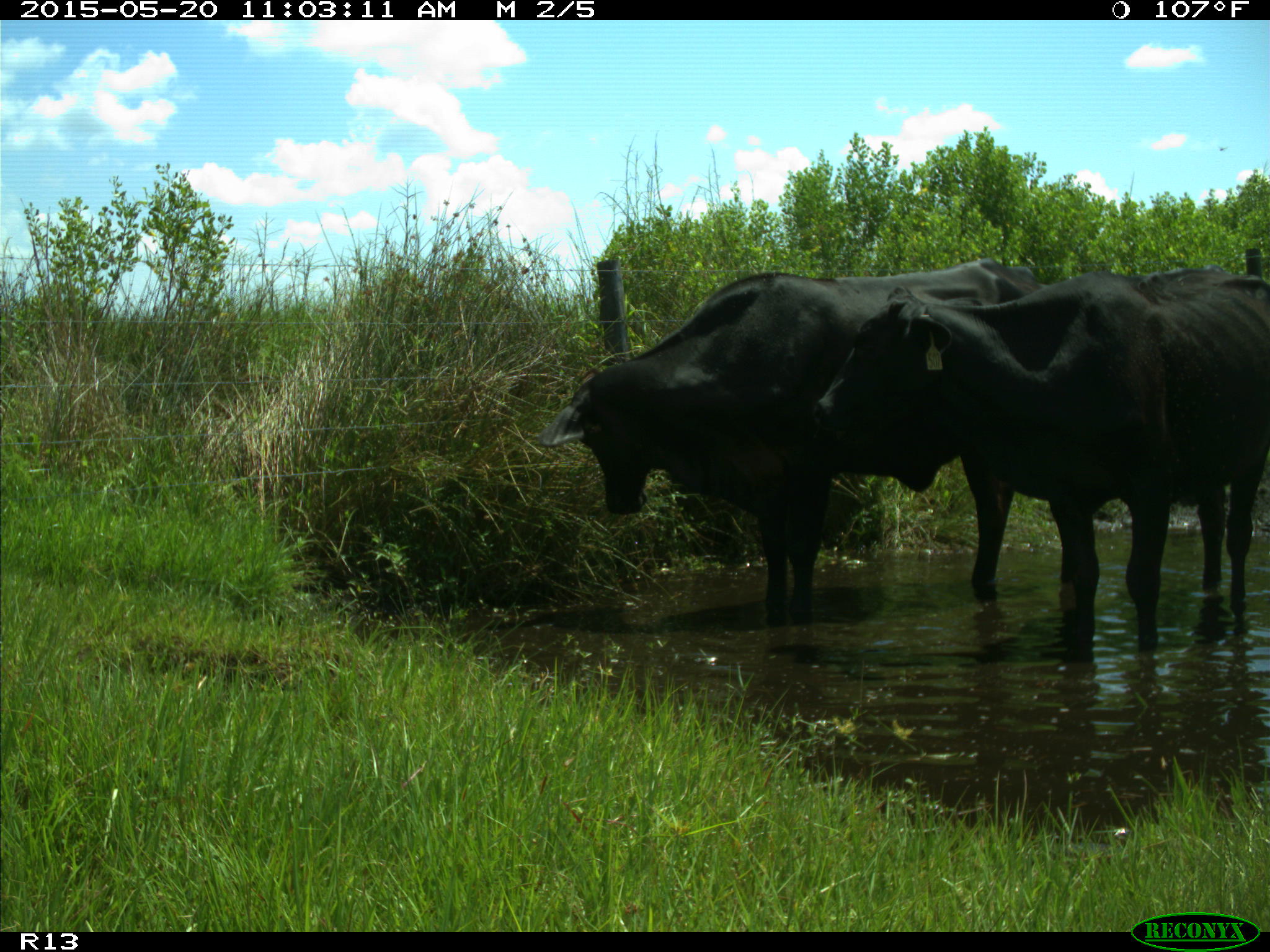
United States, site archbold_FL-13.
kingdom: Animalia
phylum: Chordata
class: Mammalia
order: Artiodactyla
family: Bovidae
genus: Bos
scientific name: Bos taurus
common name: domestic cow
Bos taurus (domestic cow).